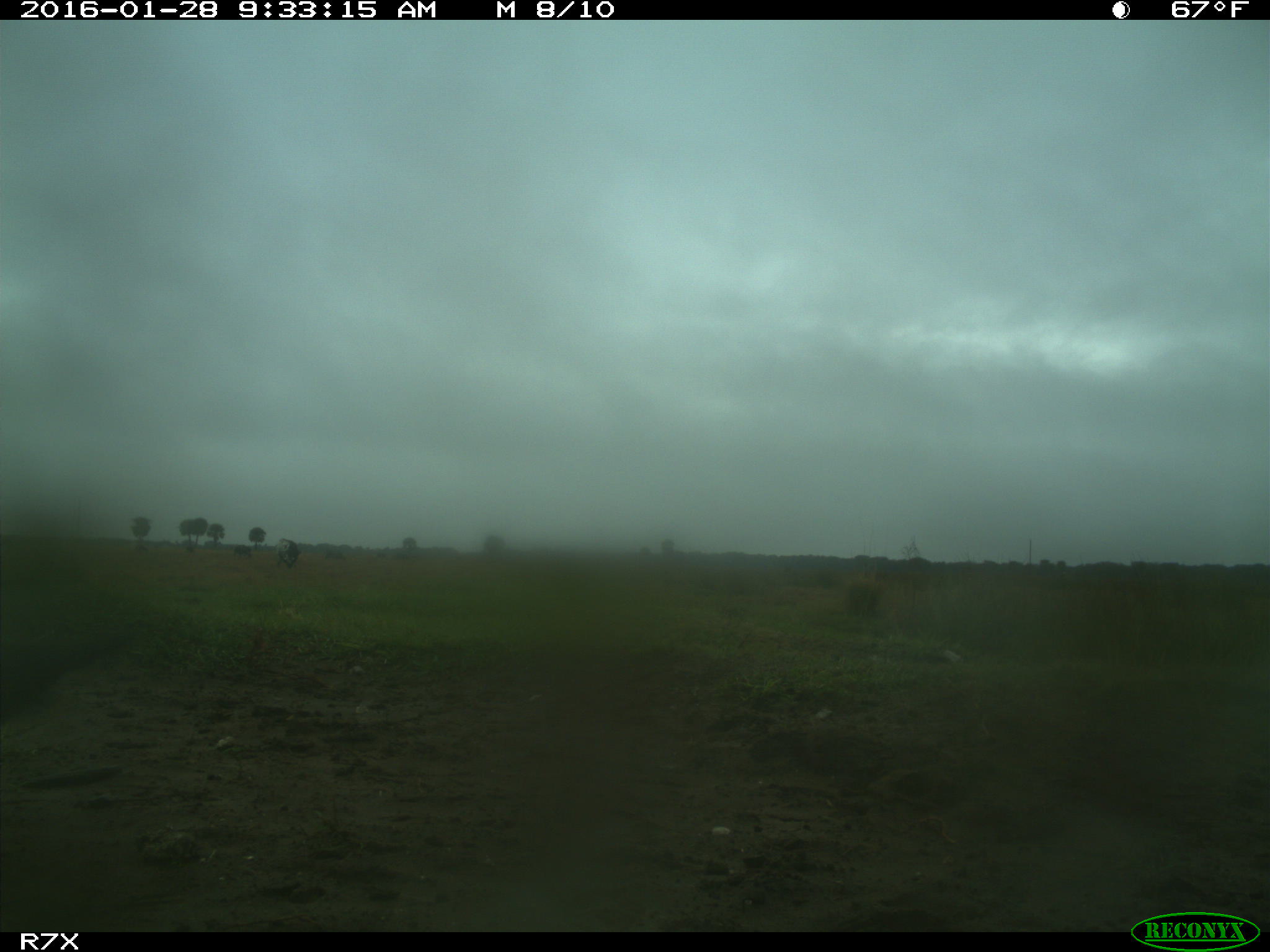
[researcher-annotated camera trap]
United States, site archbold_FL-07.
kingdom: Animalia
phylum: Chordata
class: Mammalia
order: Artiodactyla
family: Bovidae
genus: Bos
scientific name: Bos taurus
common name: domestic cow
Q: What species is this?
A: Bos taurus (domestic cow).